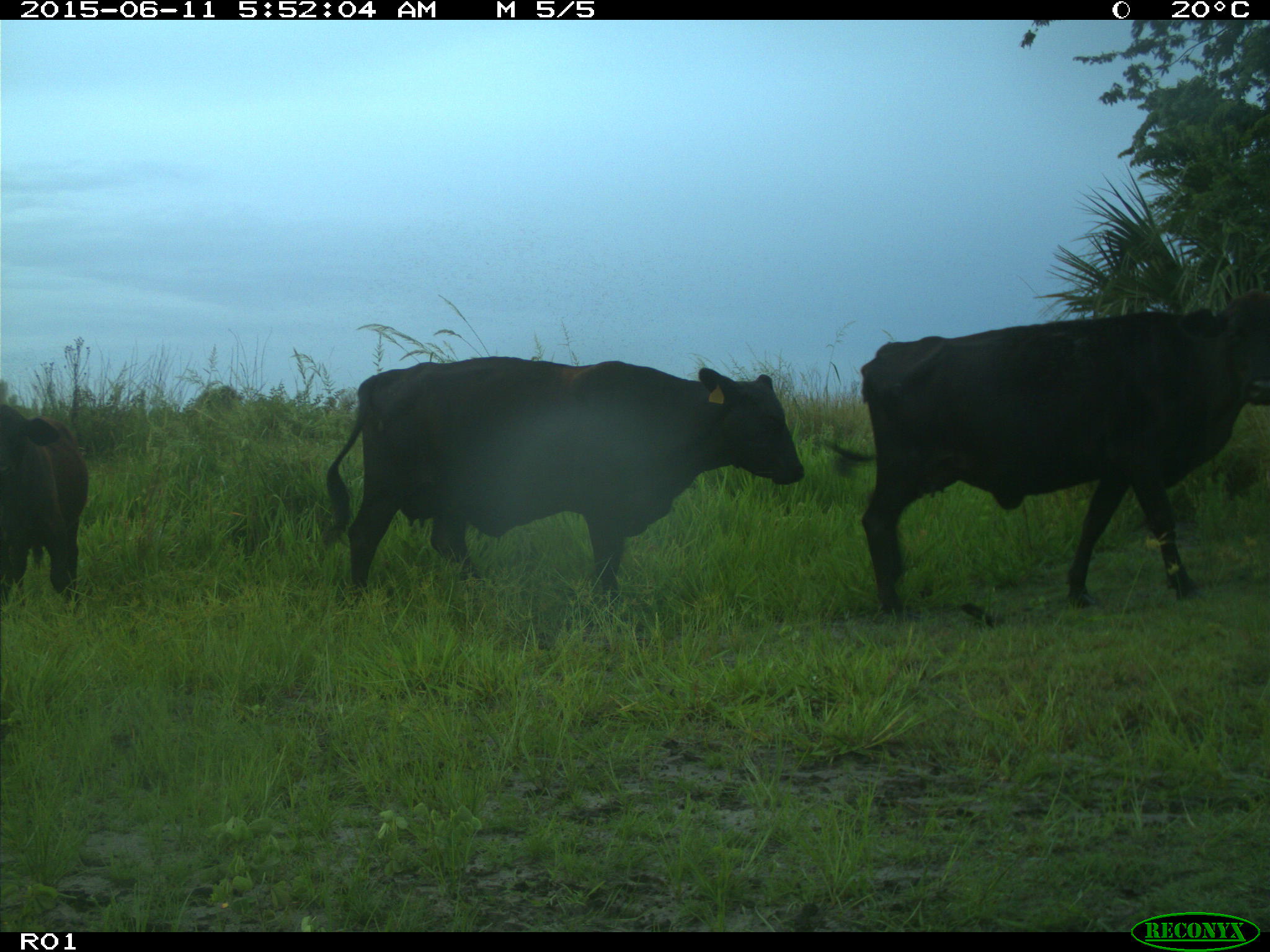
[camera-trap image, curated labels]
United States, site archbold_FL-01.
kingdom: Animalia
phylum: Chordata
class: Mammalia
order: Artiodactyla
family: Bovidae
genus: Bos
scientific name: Bos taurus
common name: domestic cow